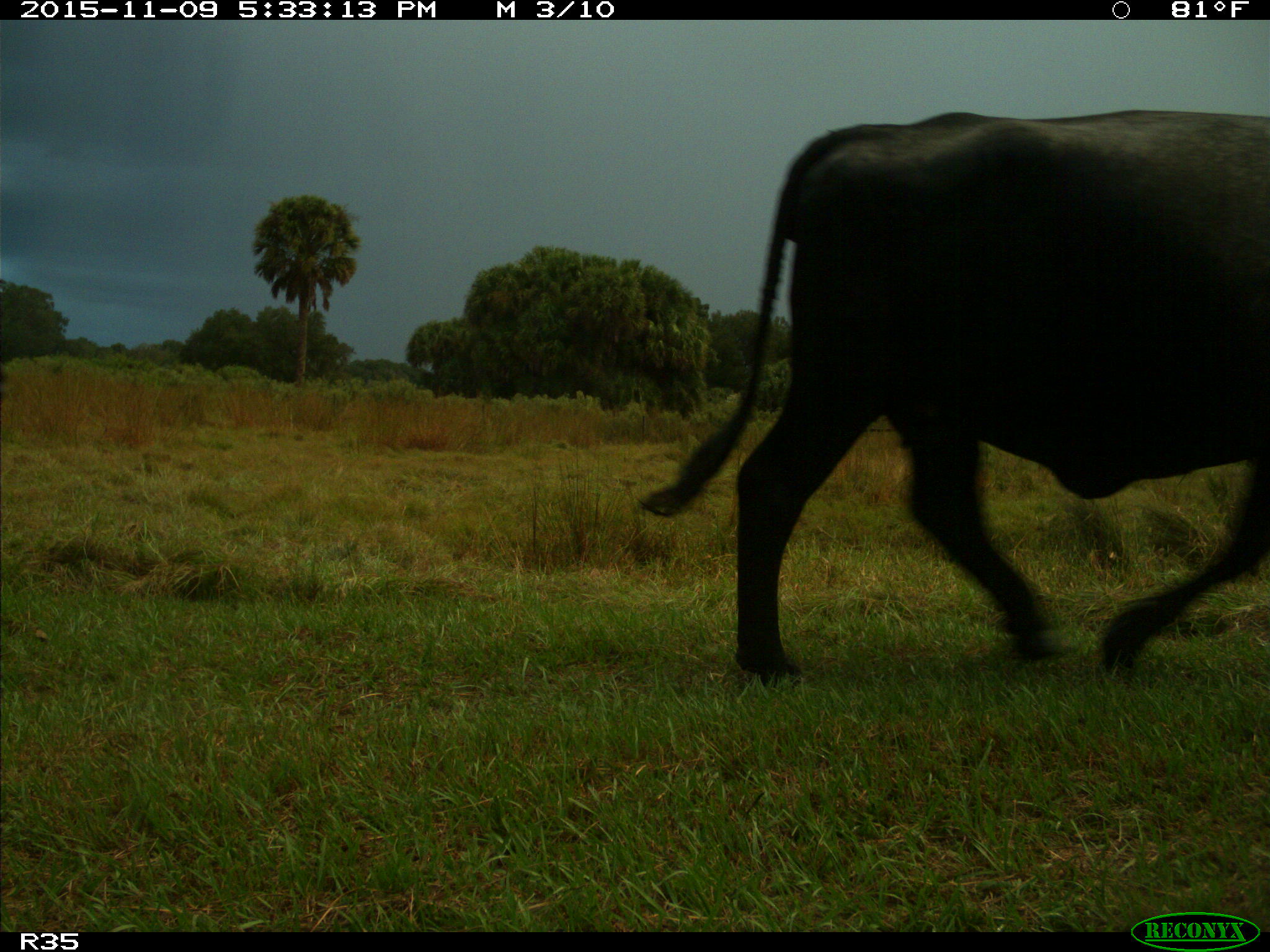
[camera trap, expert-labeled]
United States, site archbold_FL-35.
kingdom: Animalia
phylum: Chordata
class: Mammalia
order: Artiodactyla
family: Bovidae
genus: Bos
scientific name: Bos taurus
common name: domestic cow